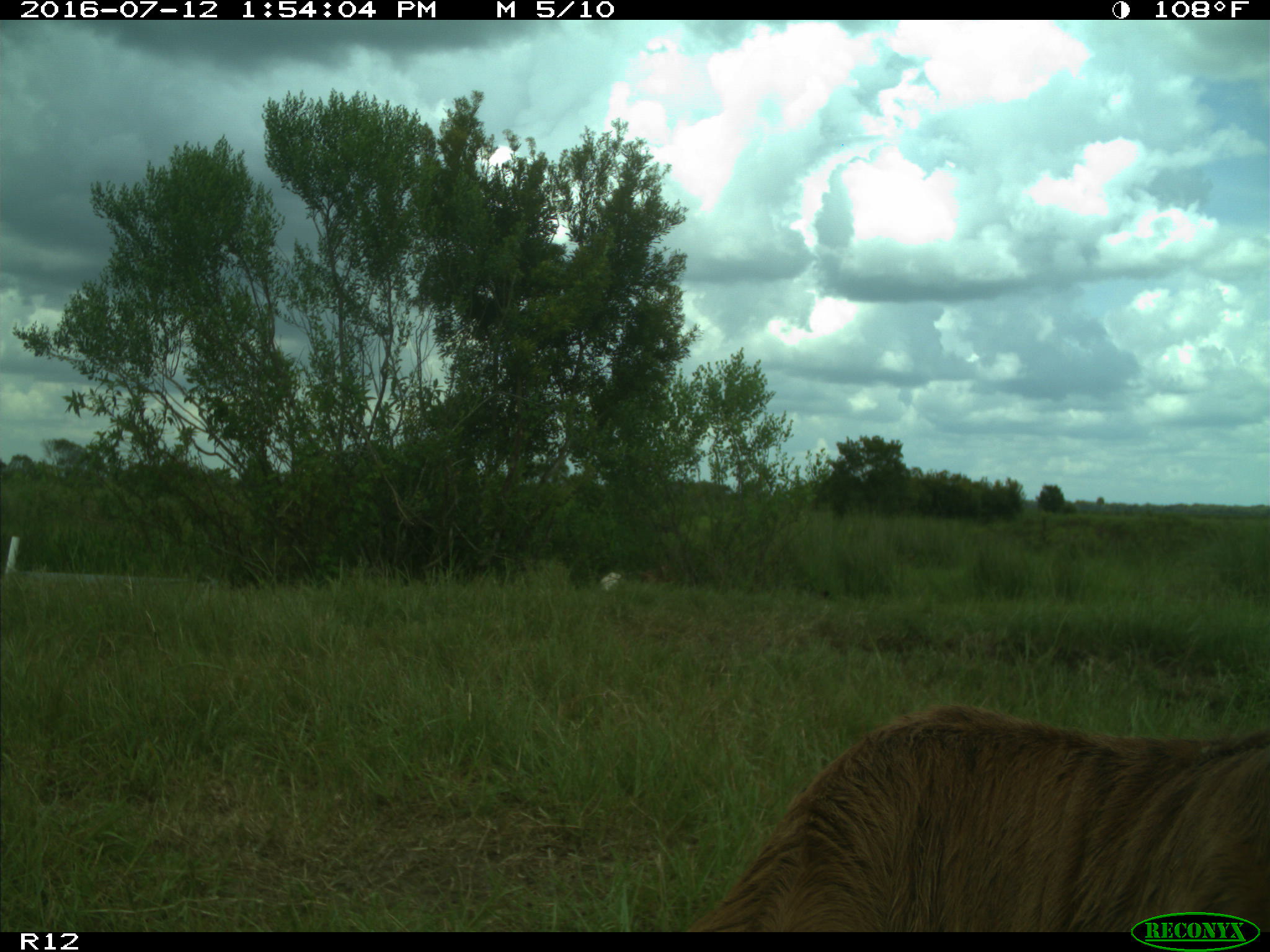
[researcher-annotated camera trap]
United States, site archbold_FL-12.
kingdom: Animalia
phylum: Chordata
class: Mammalia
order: Artiodactyla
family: Bovidae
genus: Bos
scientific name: Bos taurus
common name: domestic cow